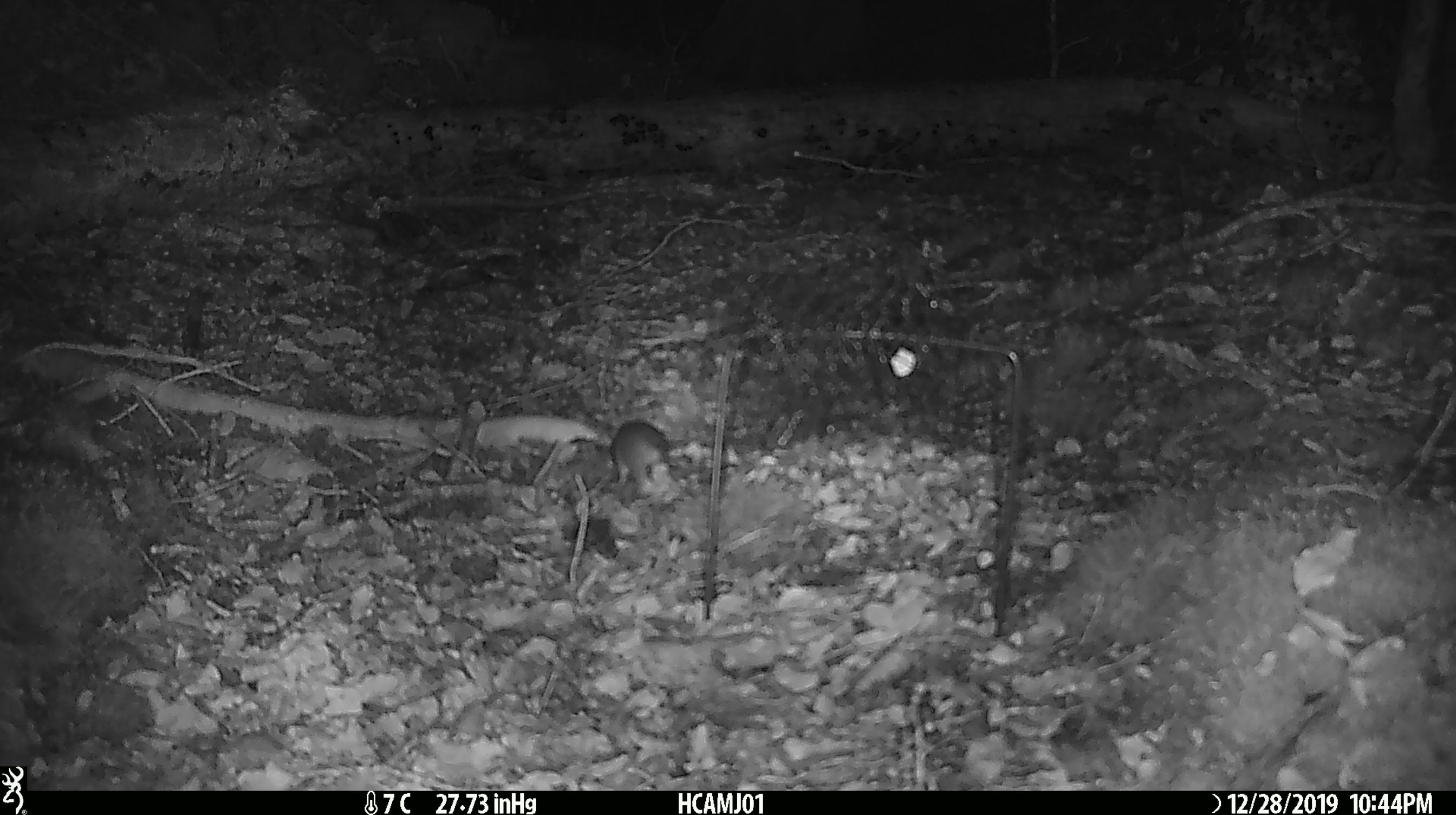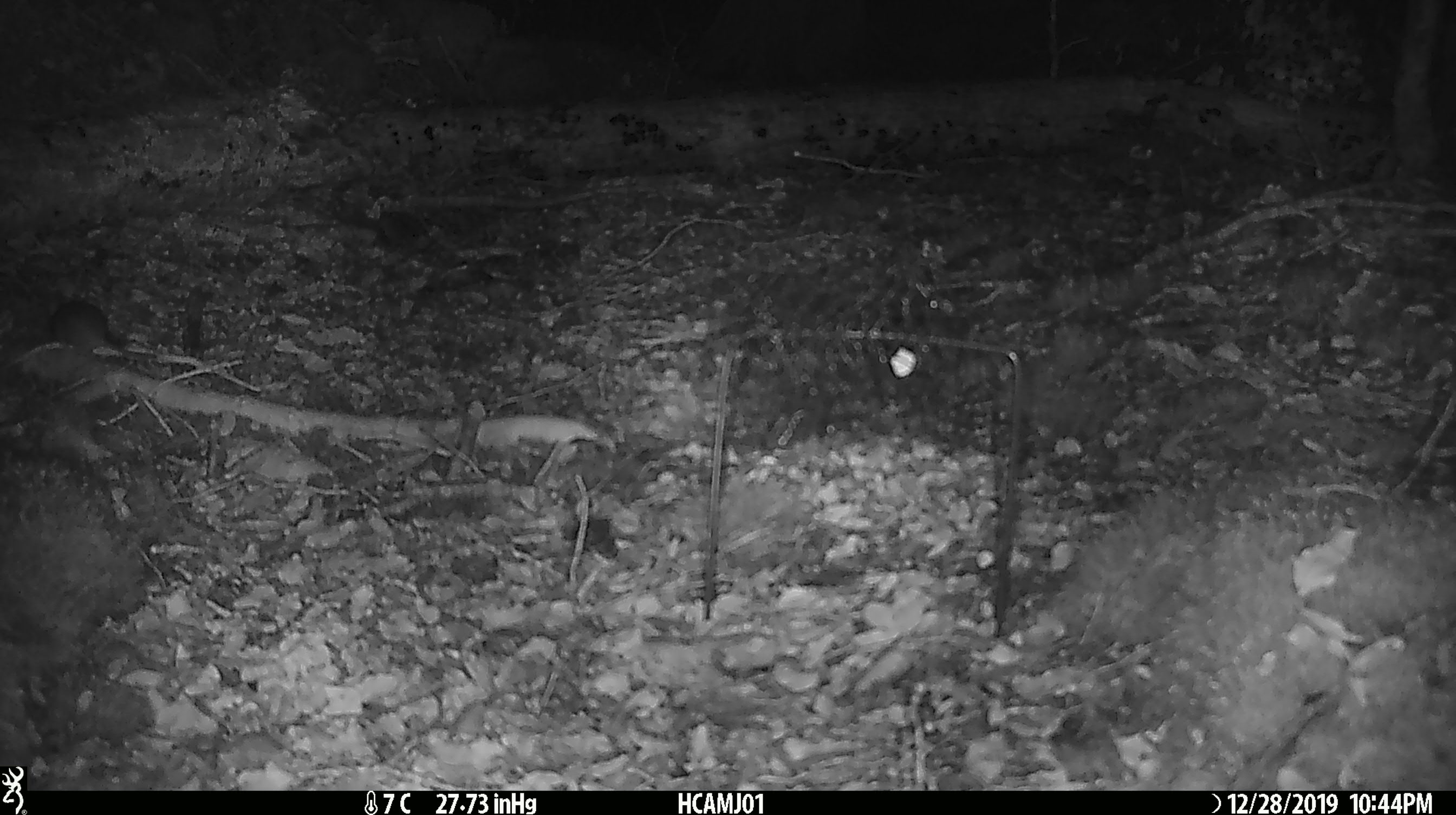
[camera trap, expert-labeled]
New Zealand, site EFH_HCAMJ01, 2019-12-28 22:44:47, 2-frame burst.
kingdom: Animalia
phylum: Chordata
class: Mammalia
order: Rodentia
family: Muridae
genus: Mus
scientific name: Mus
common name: mouse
Mouse (Mus).